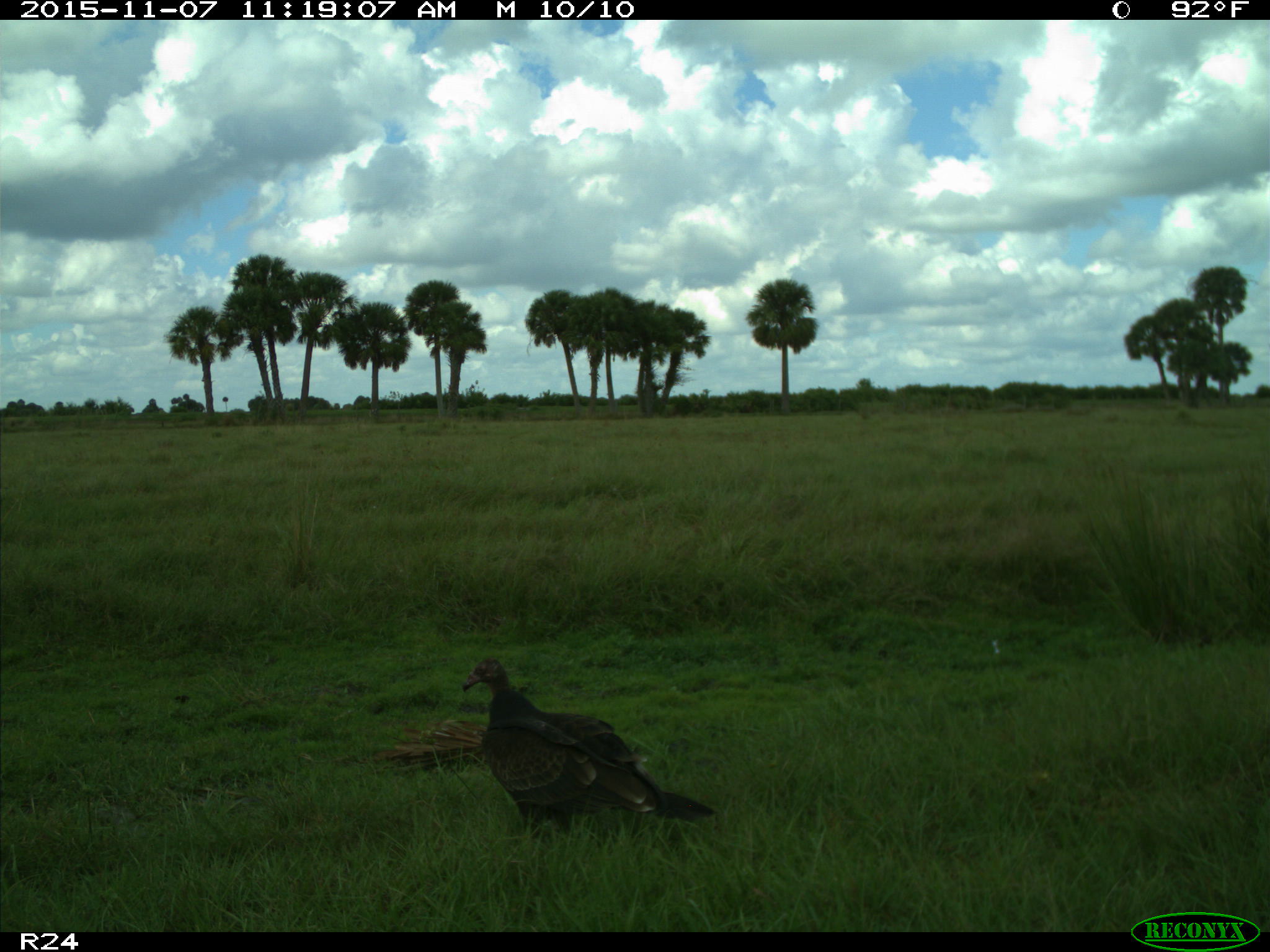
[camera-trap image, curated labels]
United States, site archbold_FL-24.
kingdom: Animalia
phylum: Chordata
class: Aves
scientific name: Aves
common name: birds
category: unidentified bird